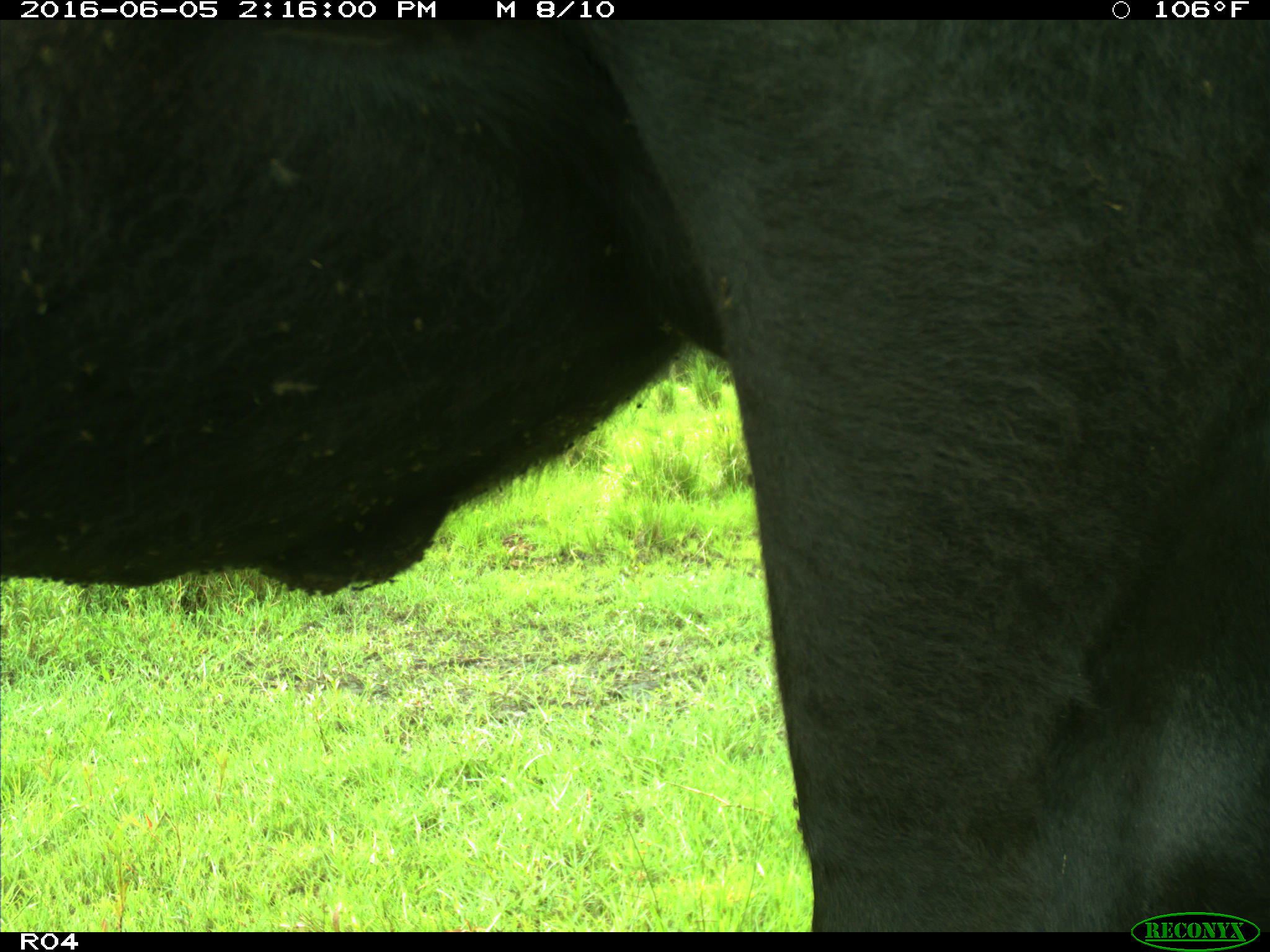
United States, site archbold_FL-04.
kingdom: Animalia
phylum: Chordata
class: Mammalia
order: Artiodactyla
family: Bovidae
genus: Bos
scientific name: Bos taurus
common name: domestic cow